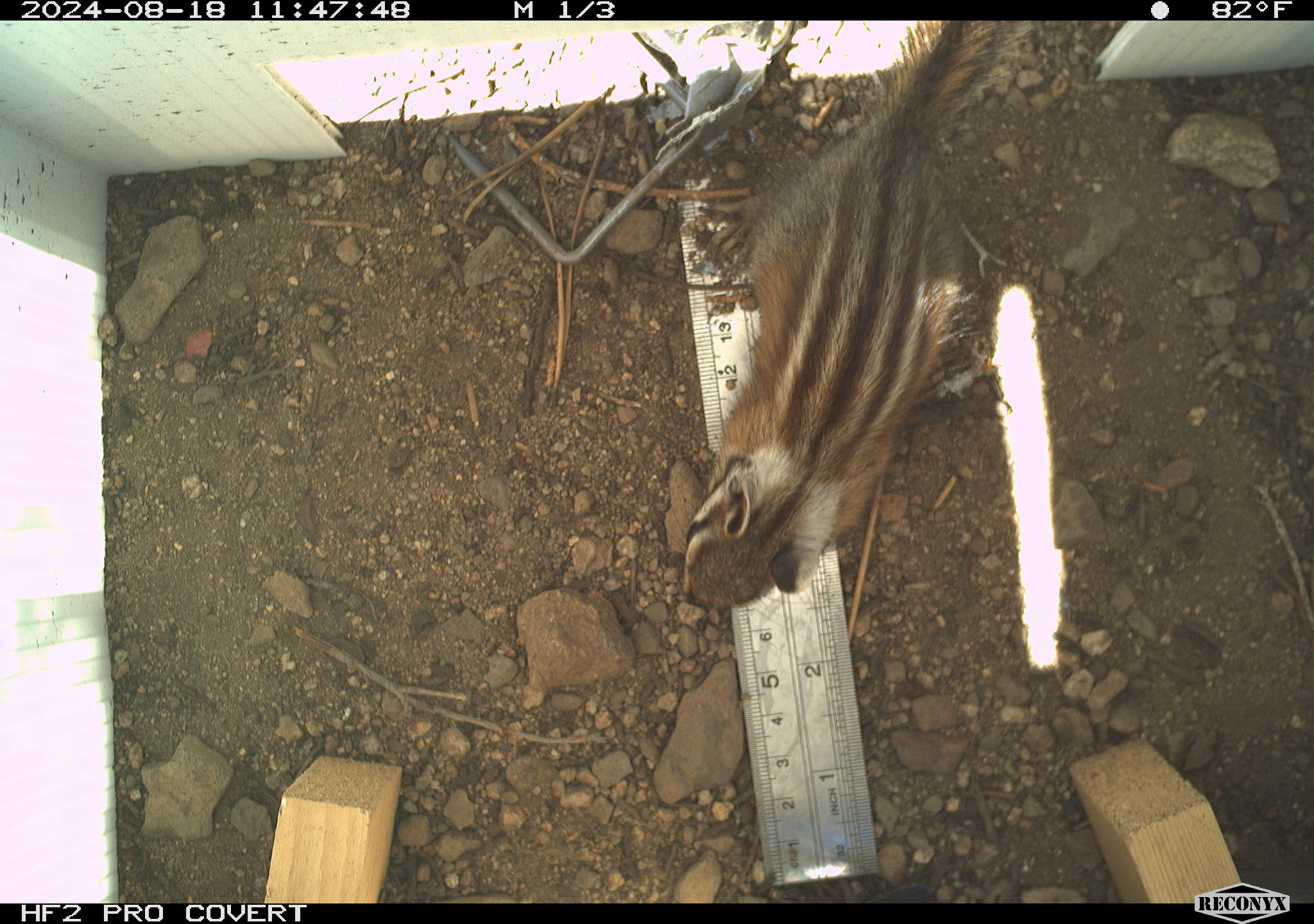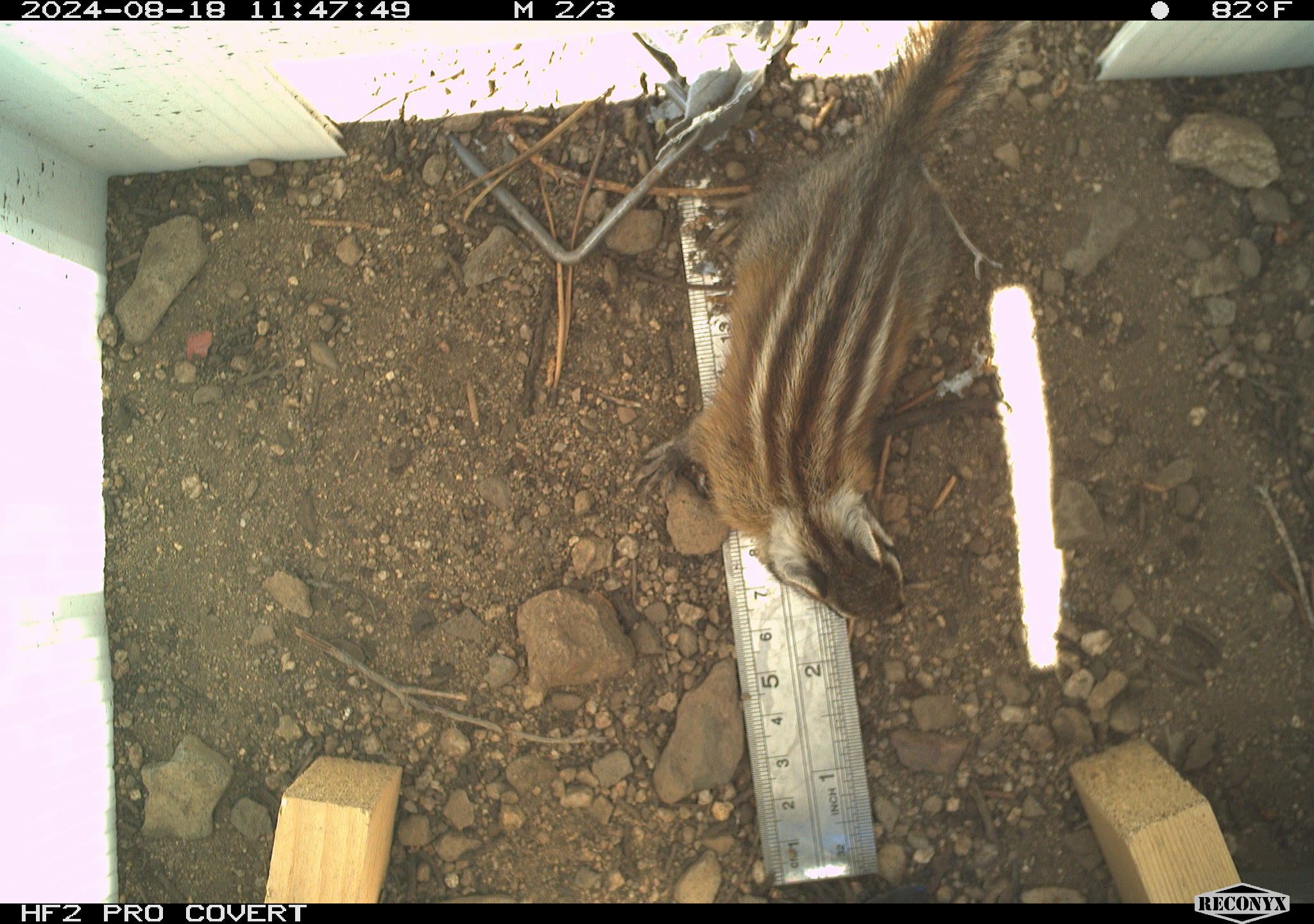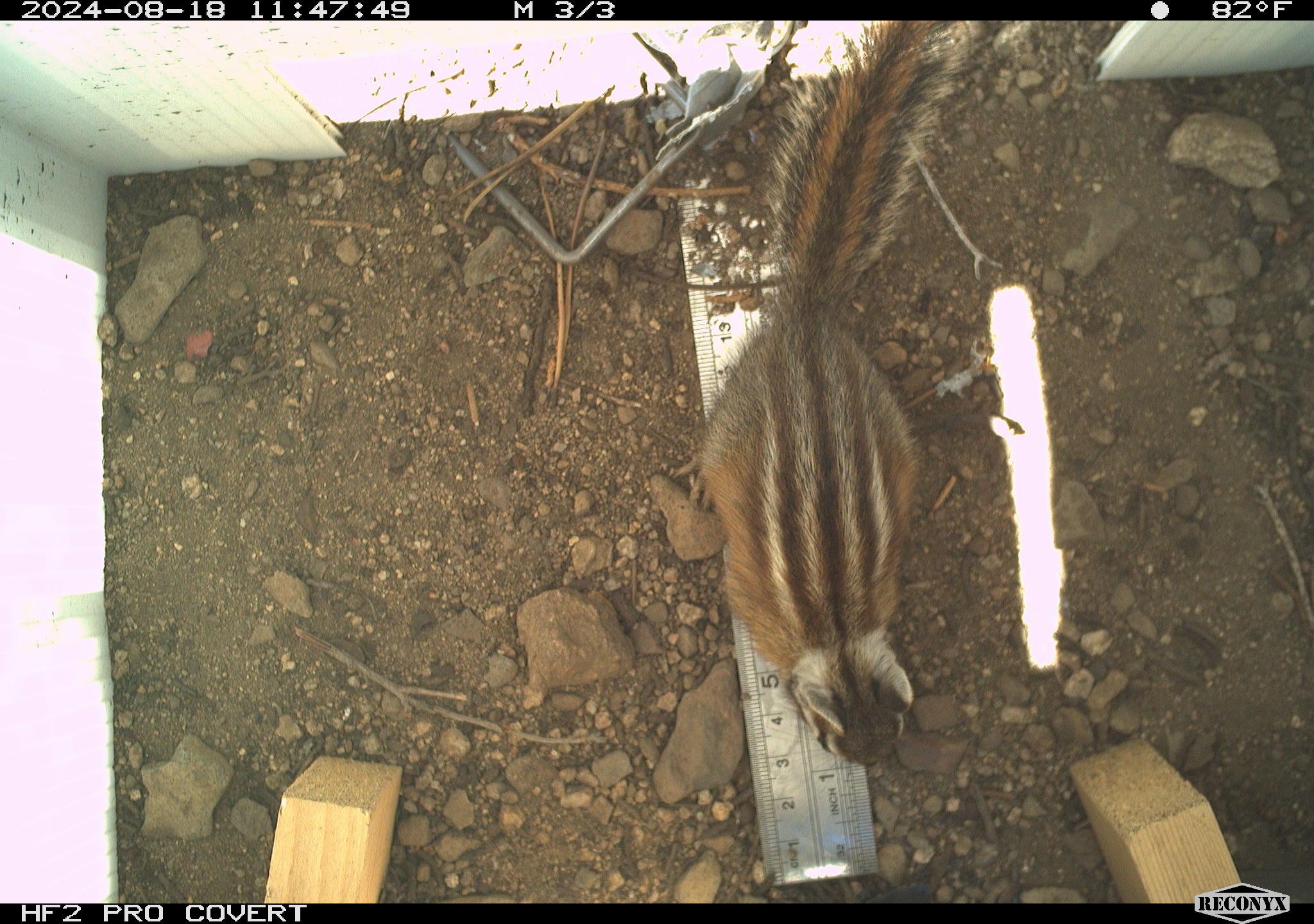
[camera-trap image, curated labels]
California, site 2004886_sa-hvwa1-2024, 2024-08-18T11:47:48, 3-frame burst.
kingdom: Animalia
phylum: Chordata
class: Mammalia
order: Rodentia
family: Sciuridae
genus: Neotamias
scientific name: Neotamias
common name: western chipmunks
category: neotamias species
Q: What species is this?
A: Neotamias species (western chipmunks) (Neotamias).